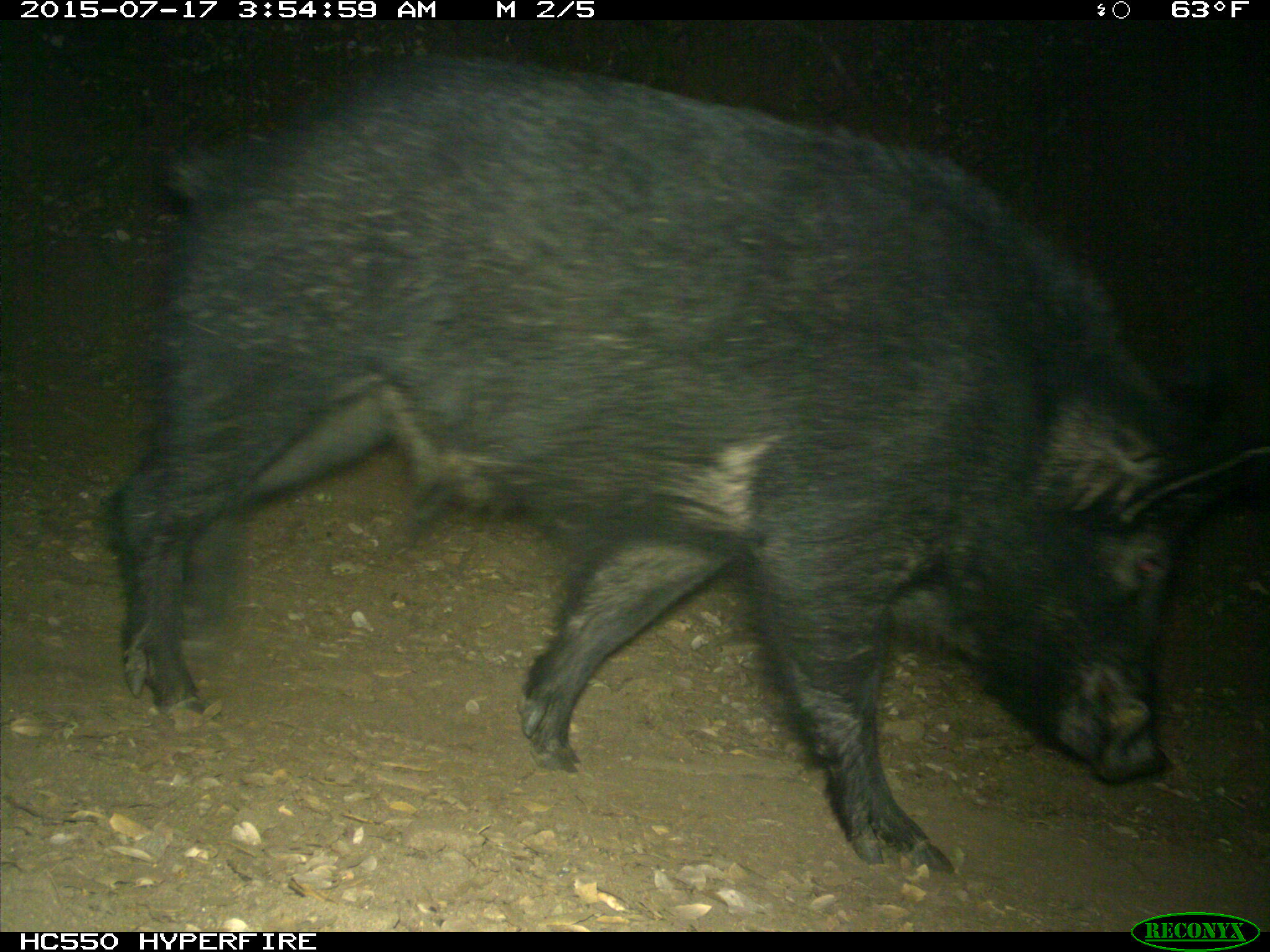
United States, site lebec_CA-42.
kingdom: Animalia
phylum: Chordata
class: Mammalia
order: Artiodactyla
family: Suidae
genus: Sus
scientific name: Sus scrofa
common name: wild boar